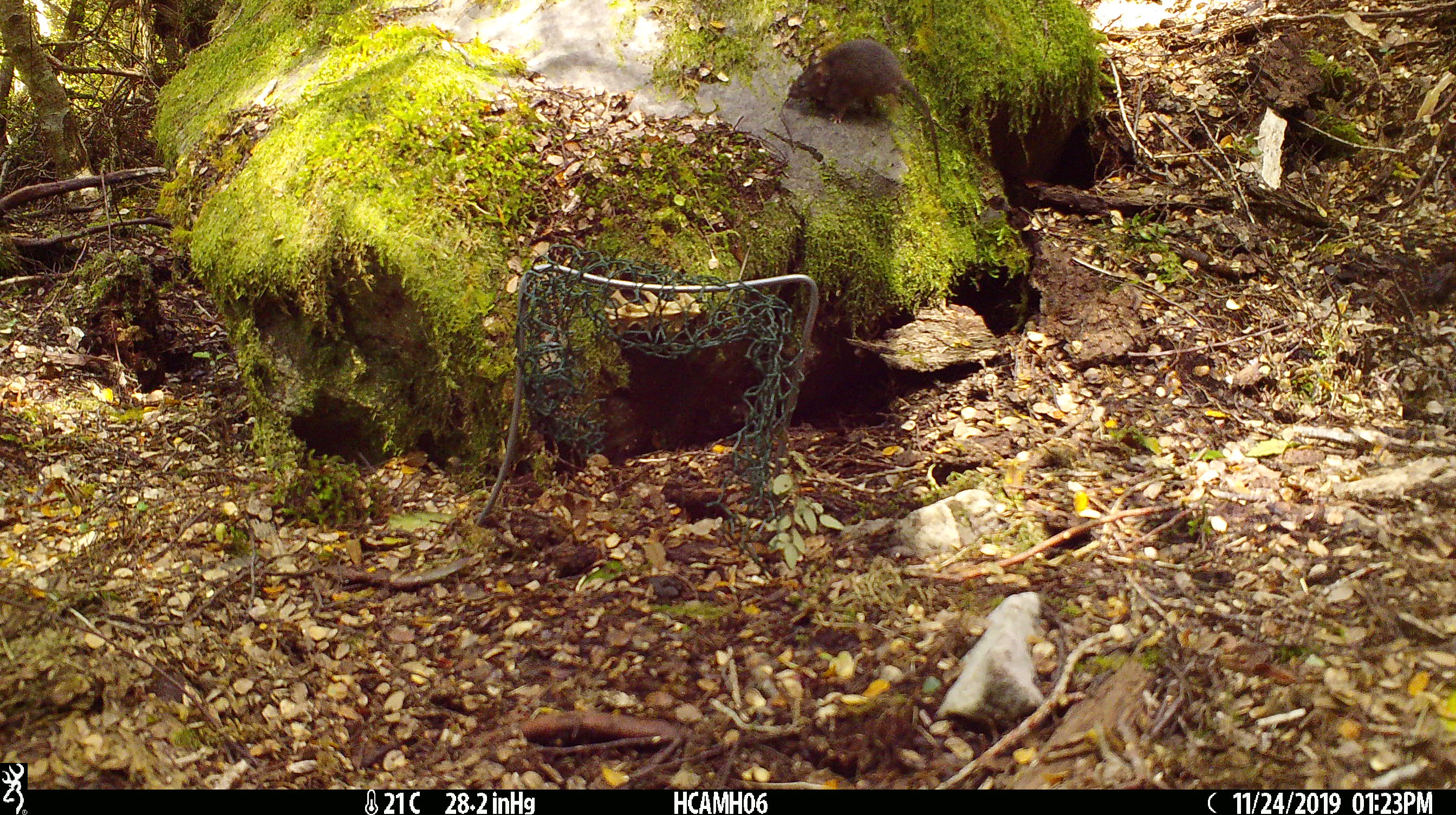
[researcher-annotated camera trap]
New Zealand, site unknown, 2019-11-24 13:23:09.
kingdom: Animalia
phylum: Chordata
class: Mammalia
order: Rodentia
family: Muridae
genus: Mus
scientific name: Mus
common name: mouse